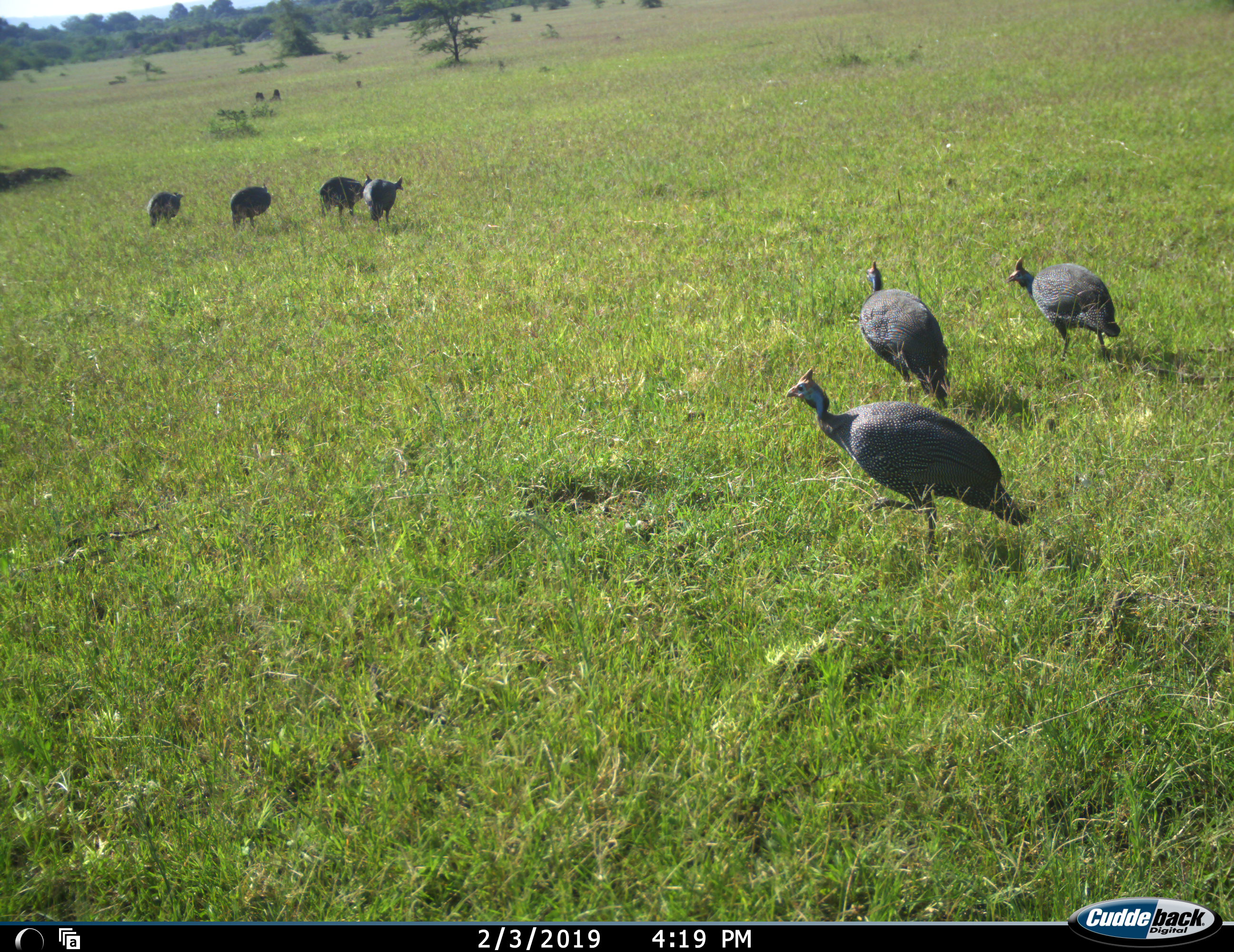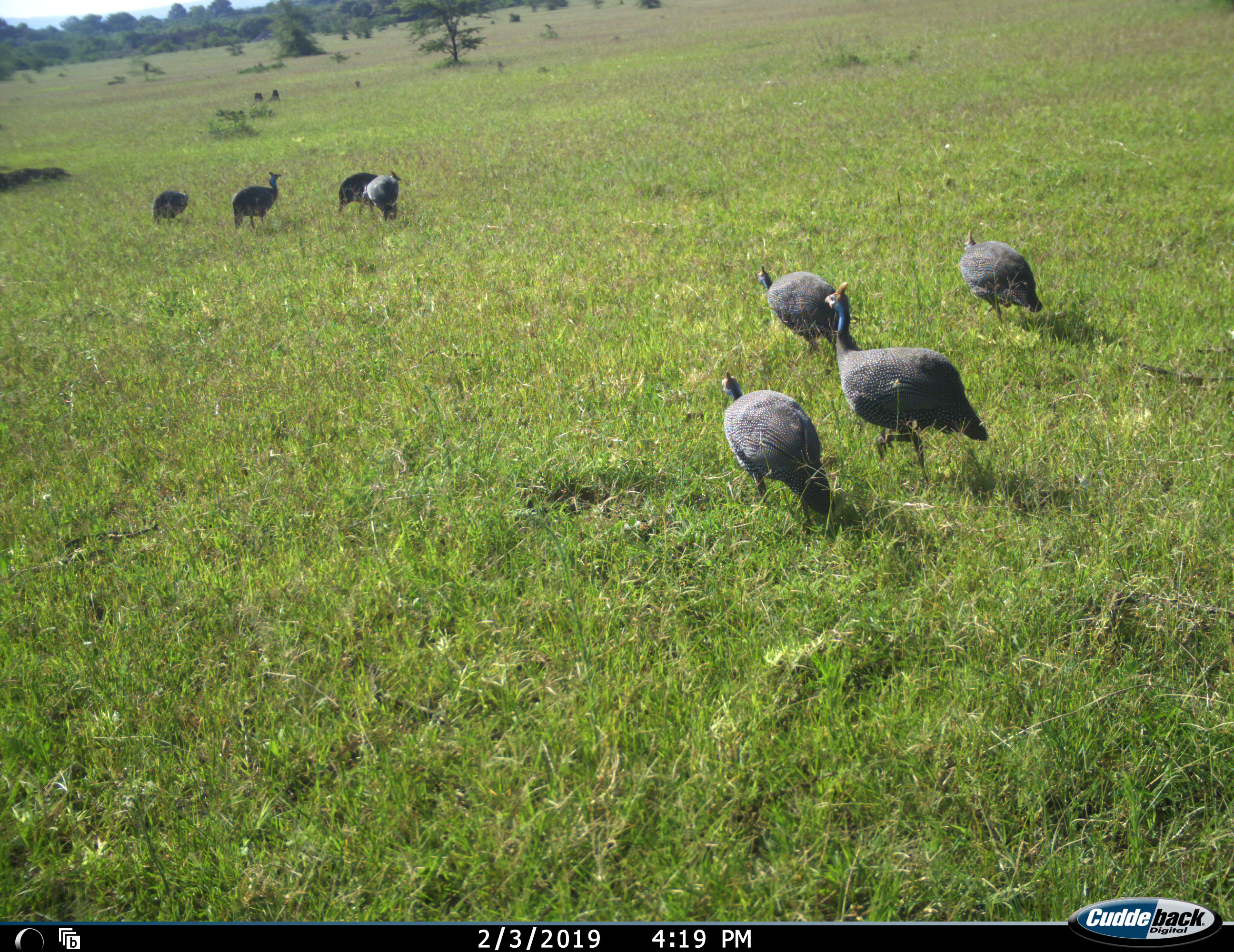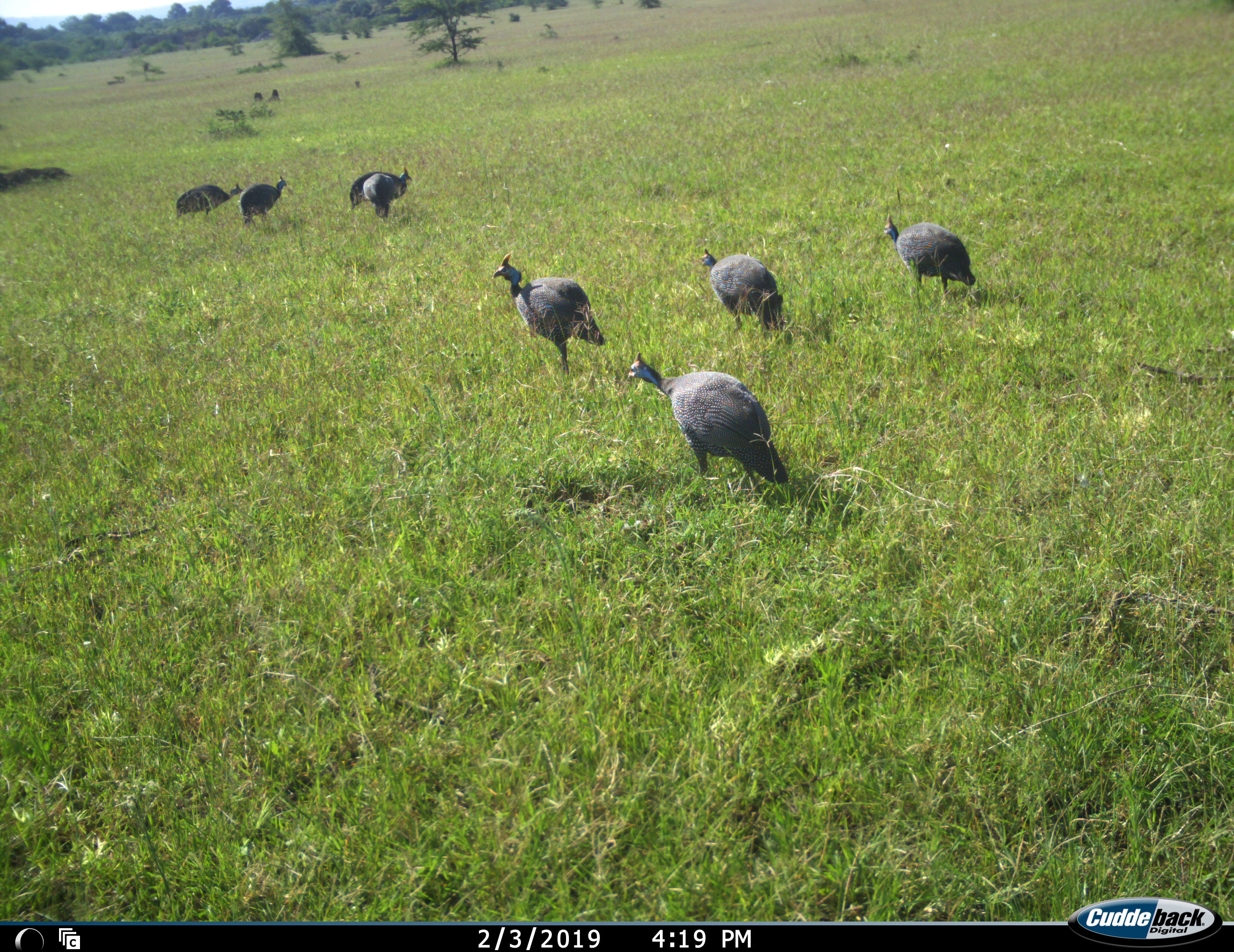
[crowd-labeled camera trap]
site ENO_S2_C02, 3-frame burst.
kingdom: Animalia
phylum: Chordata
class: Aves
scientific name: Aves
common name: bird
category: birdother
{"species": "birdother (bird) (Aves)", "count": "8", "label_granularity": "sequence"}